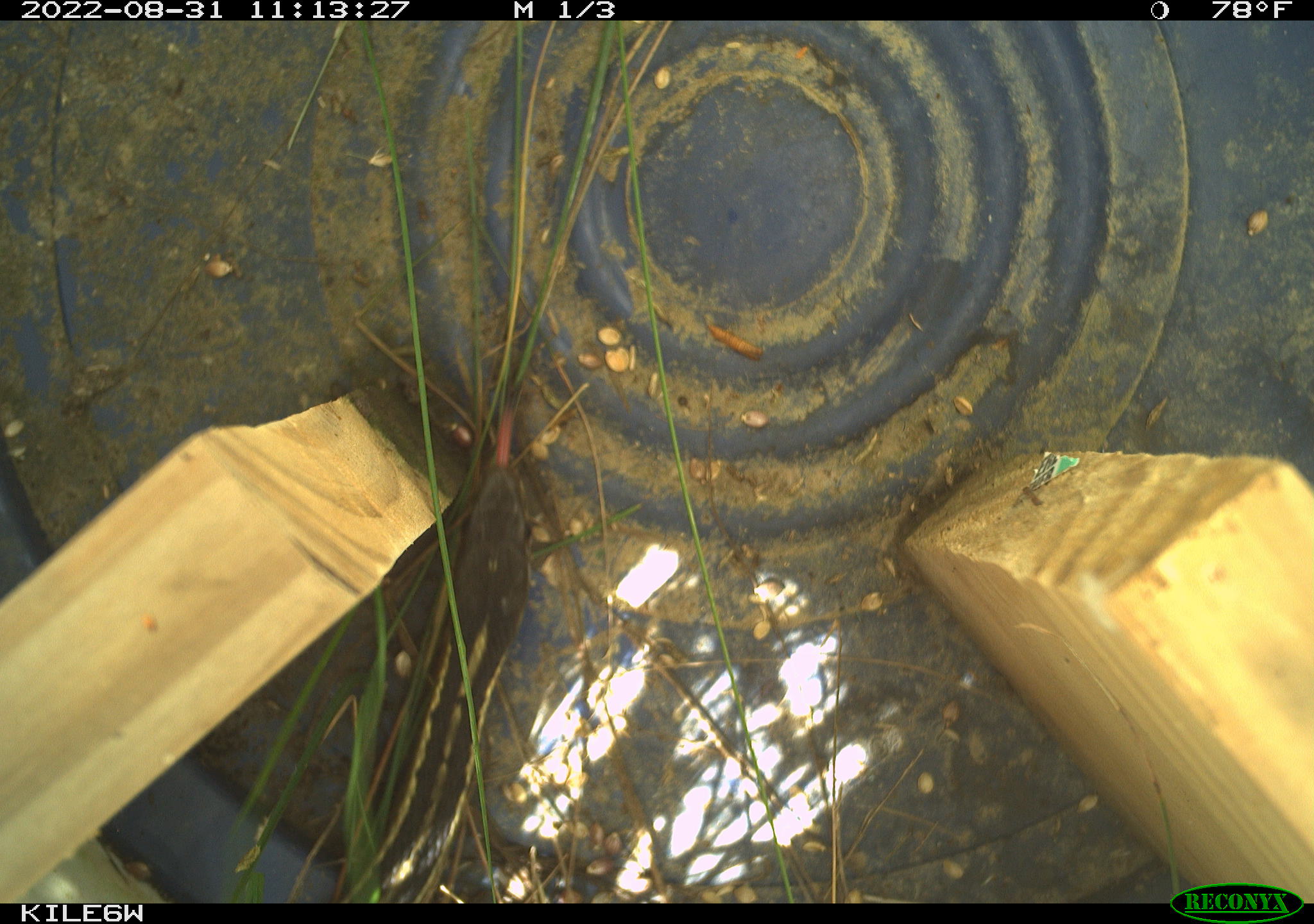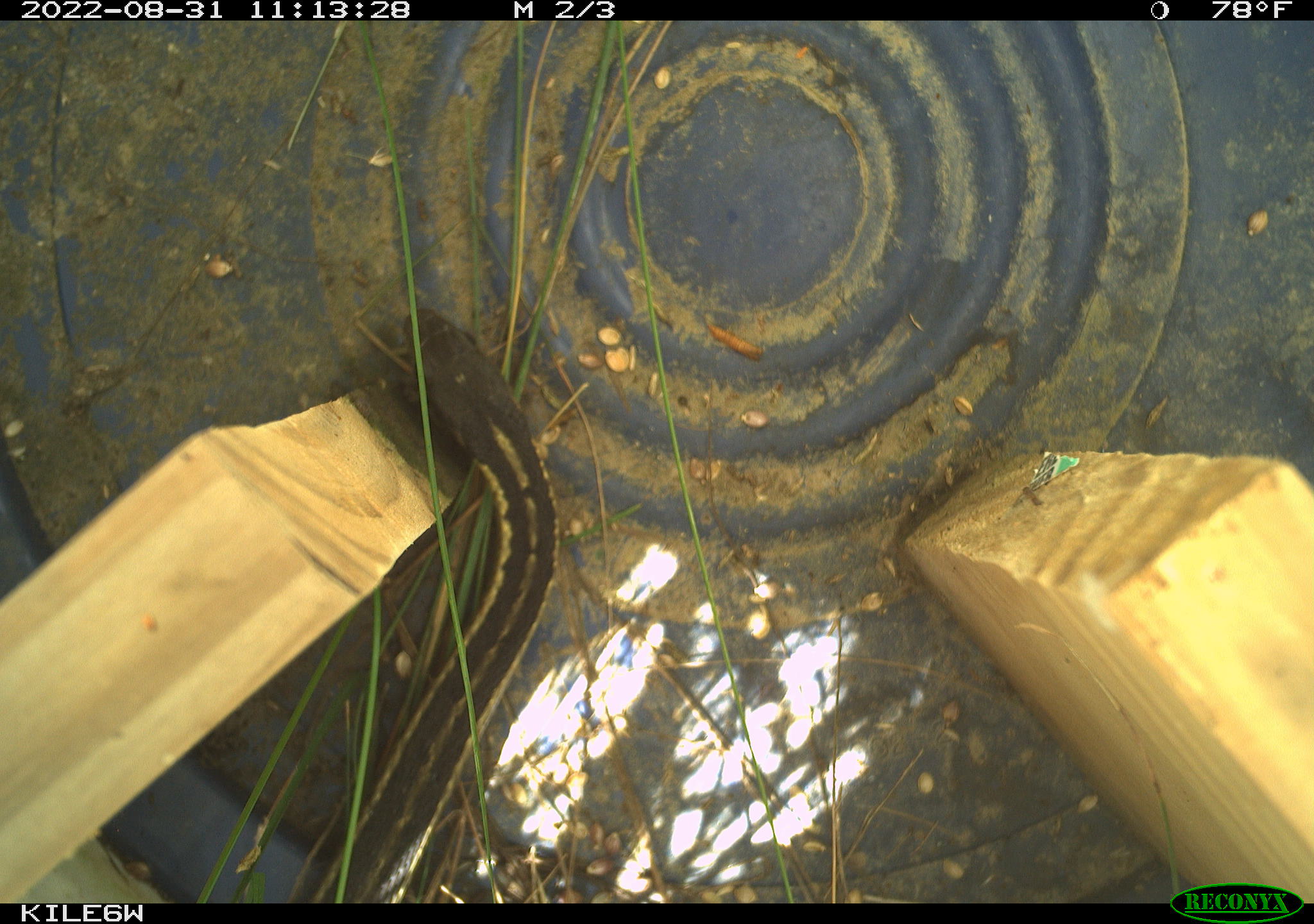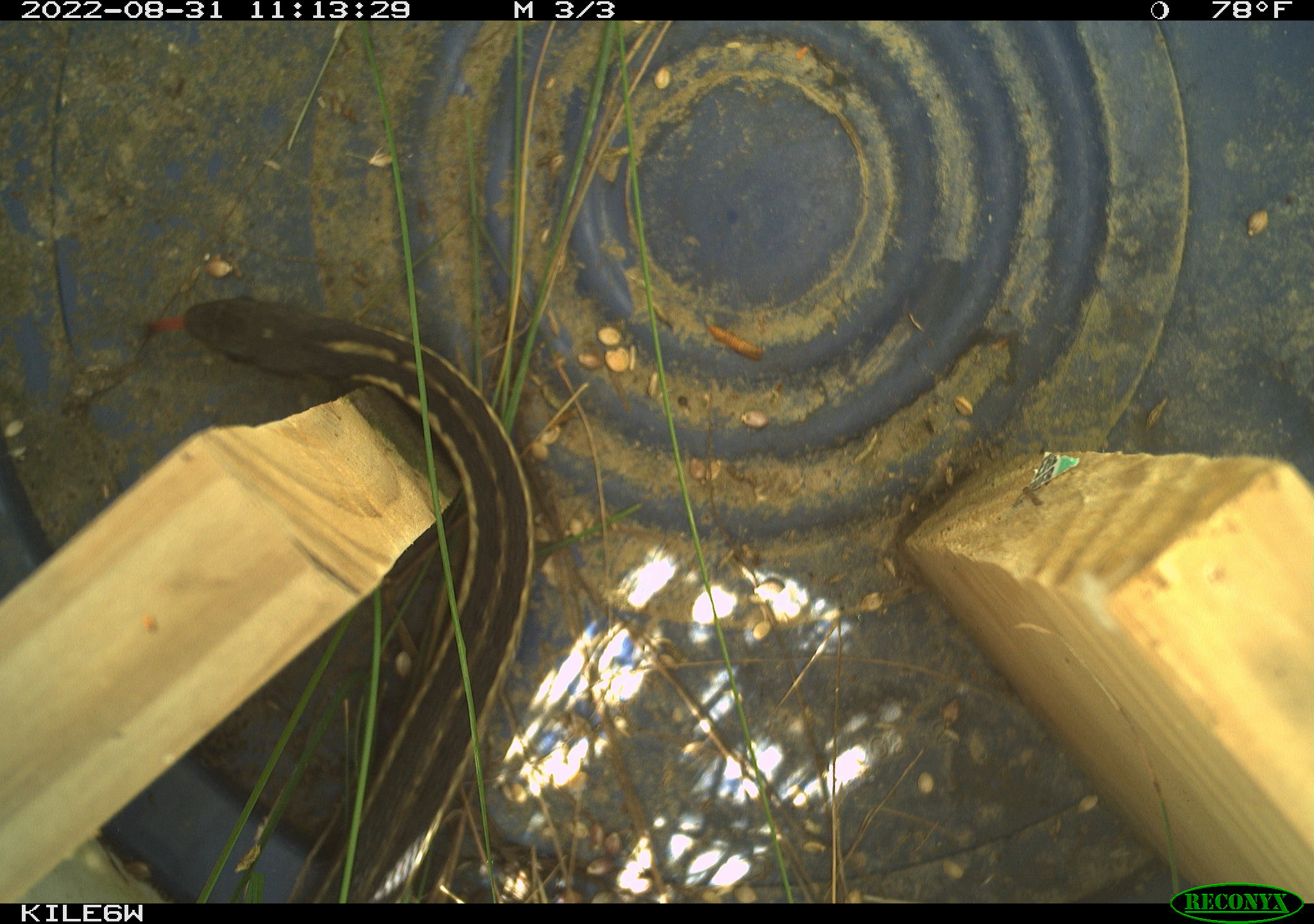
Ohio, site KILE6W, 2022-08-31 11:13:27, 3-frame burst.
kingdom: Animalia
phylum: Chordata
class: Reptilia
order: Squamata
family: Colubridae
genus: Thamnophis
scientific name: Thamnophis sirtalis sirtalis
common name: eastern gartersnake